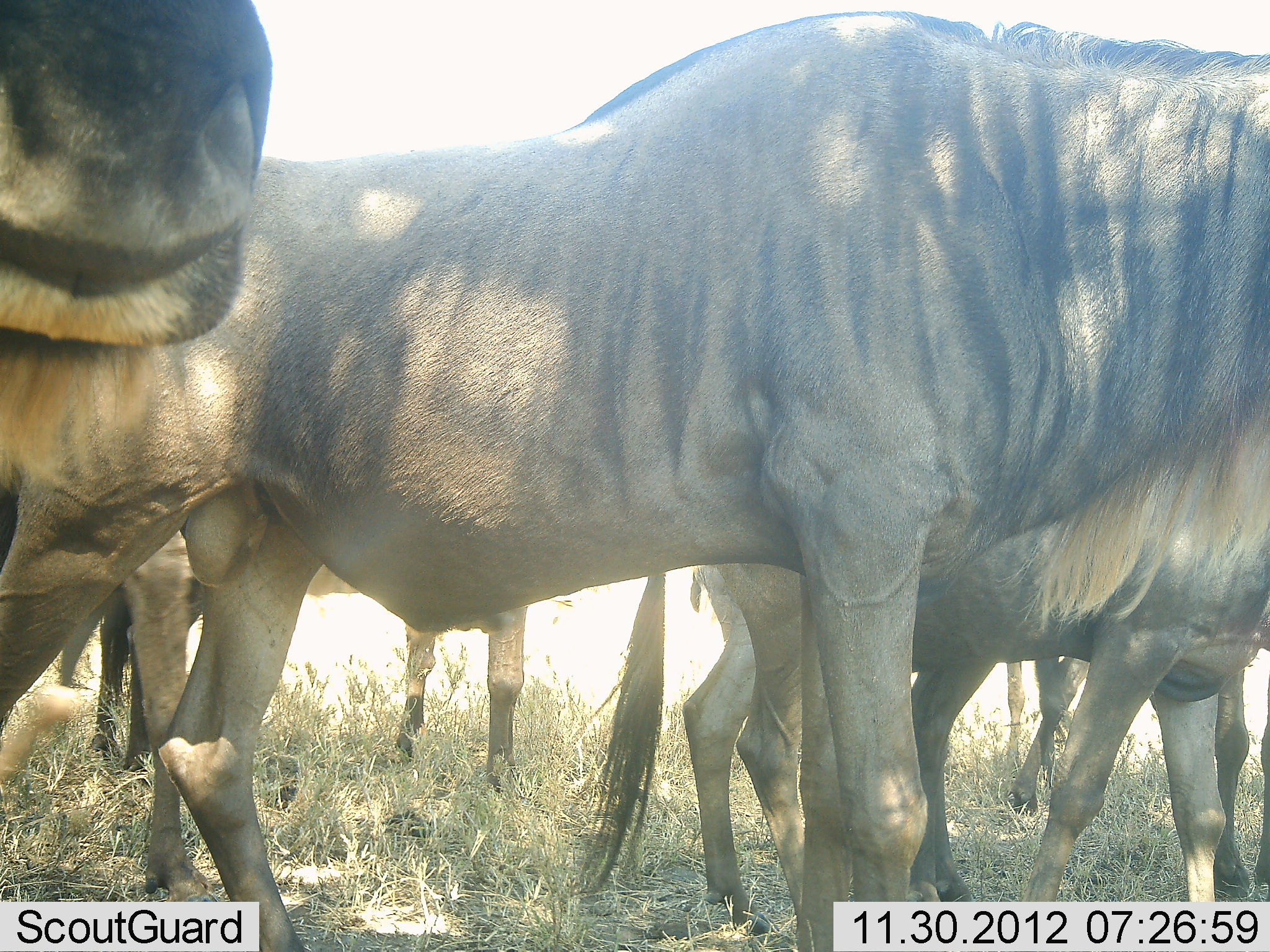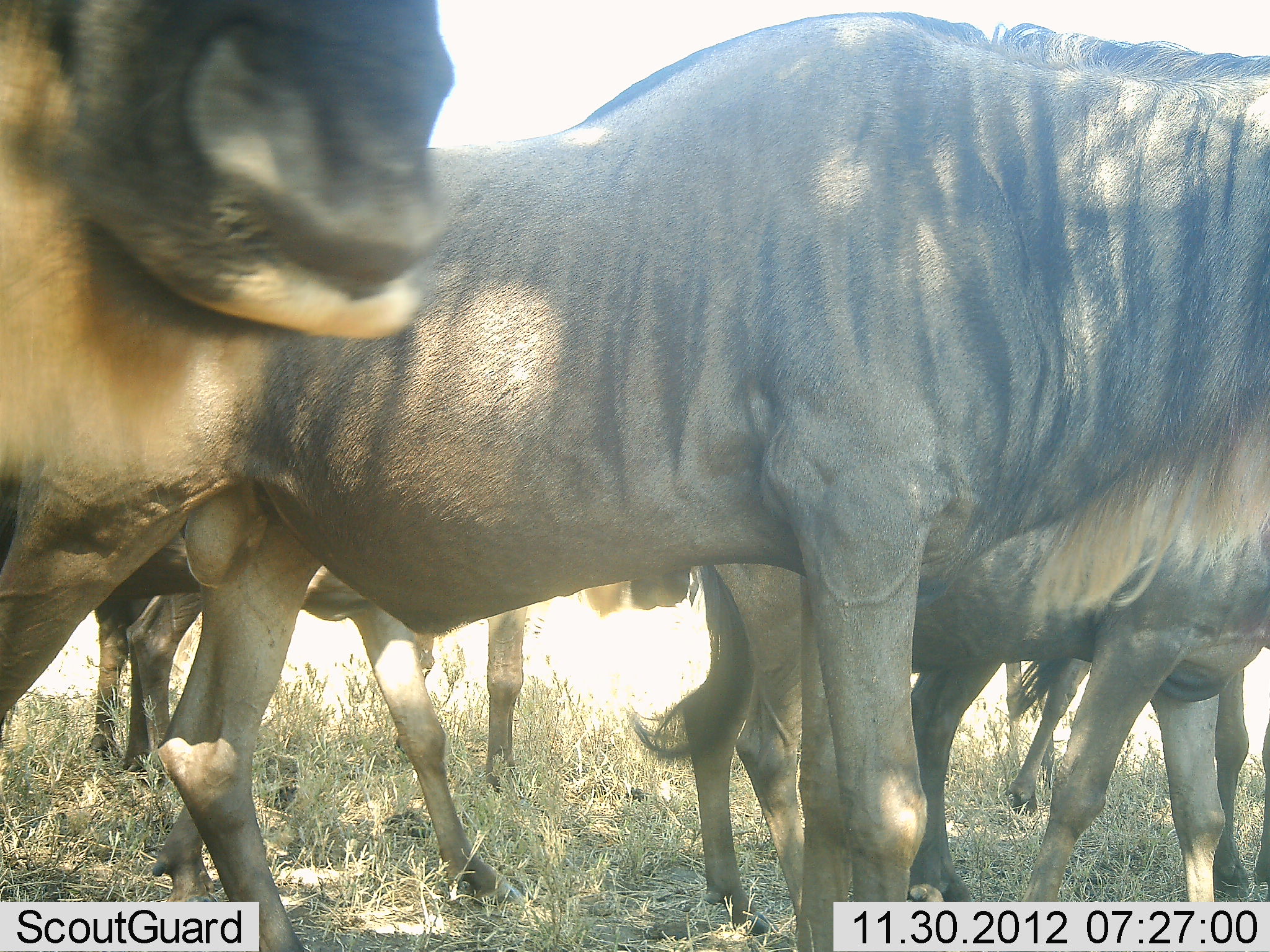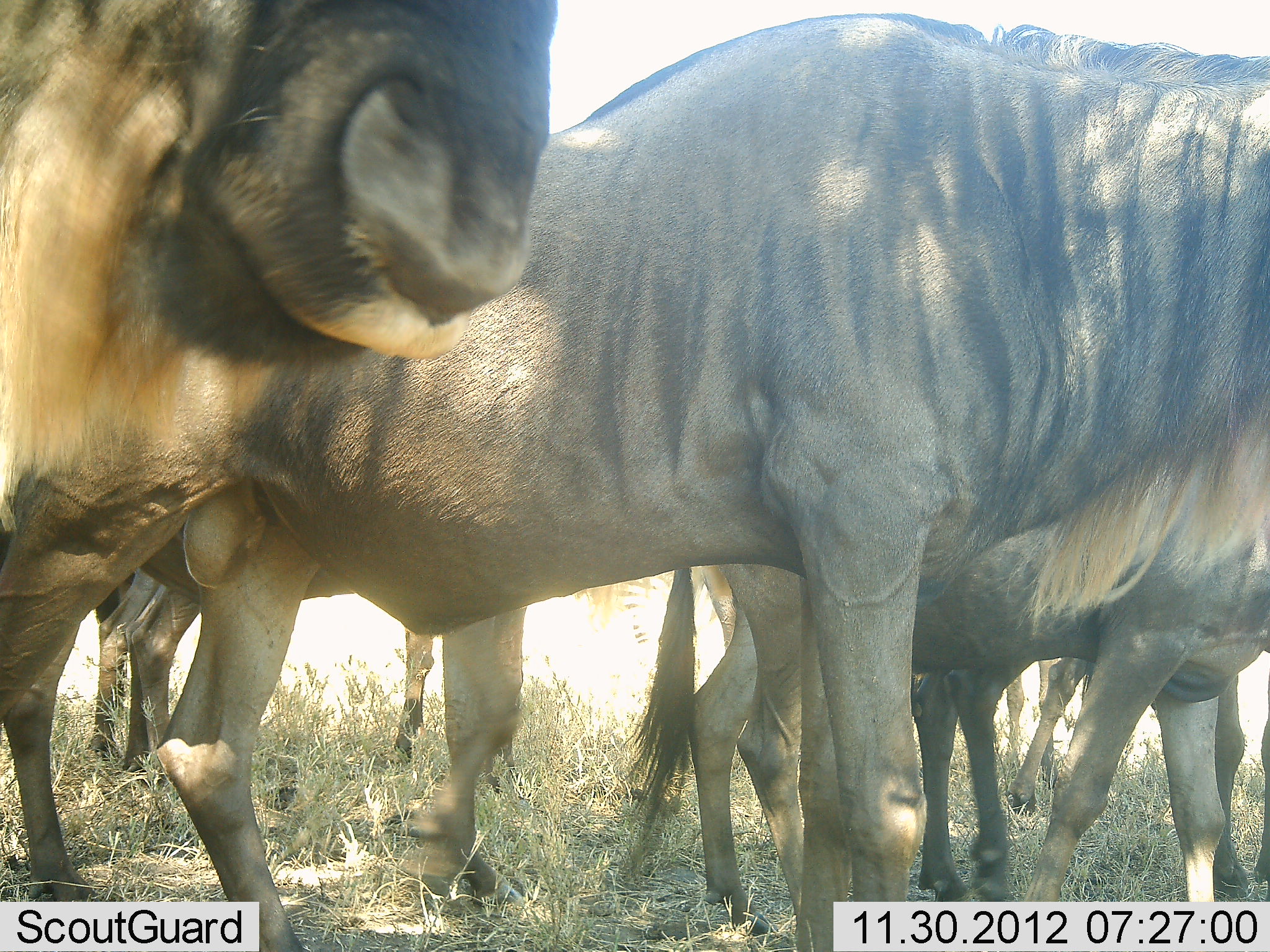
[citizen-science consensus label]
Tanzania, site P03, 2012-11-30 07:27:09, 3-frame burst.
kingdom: Animalia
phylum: Chordata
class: Mammalia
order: Artiodactyla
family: Bovidae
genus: Connochaetes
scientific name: Connochaetes taurinus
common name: blue wildebeest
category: wildebeest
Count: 6.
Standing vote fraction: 90%.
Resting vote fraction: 0%.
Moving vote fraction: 30%.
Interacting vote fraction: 0%.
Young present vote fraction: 10%.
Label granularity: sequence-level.